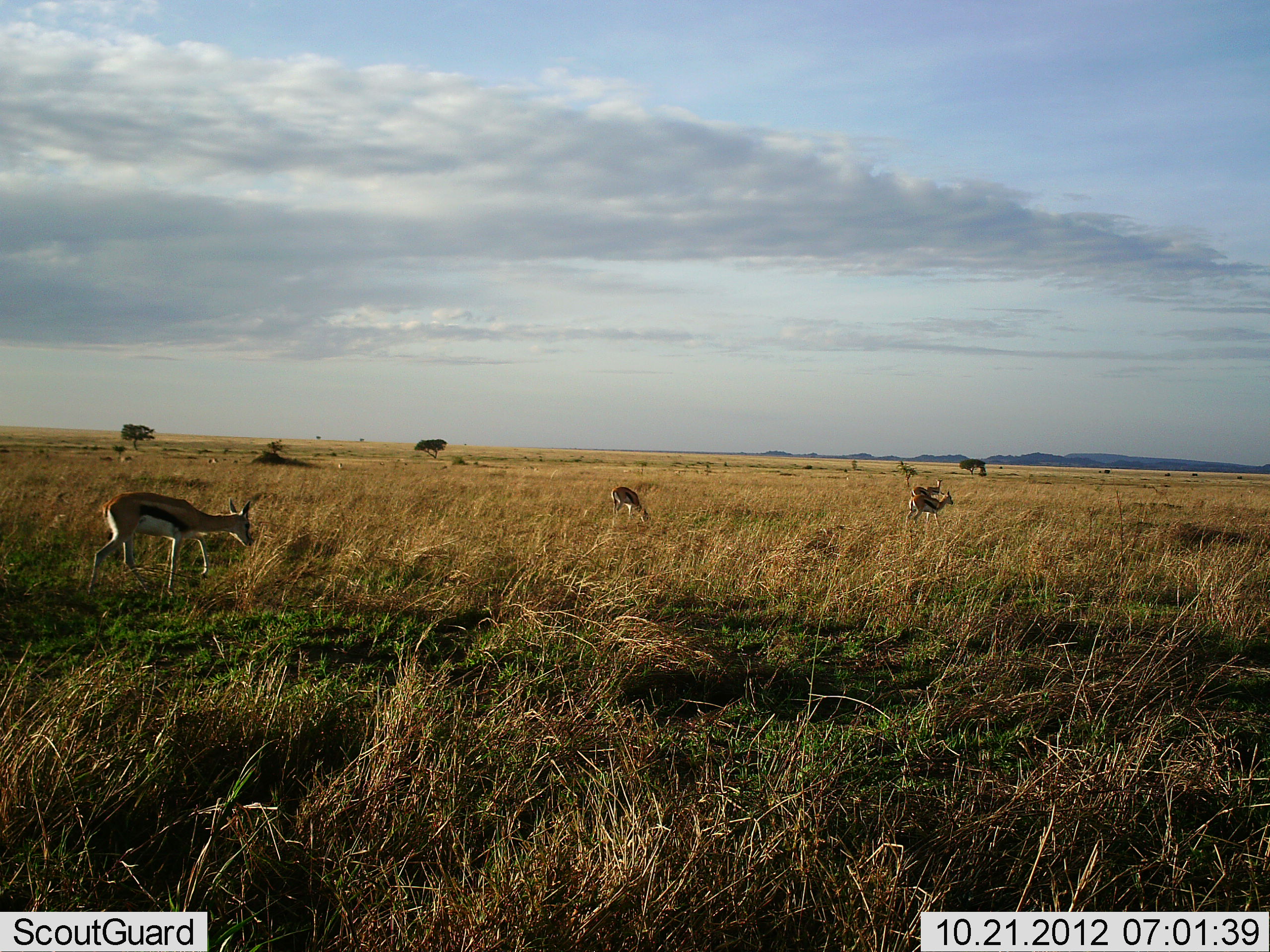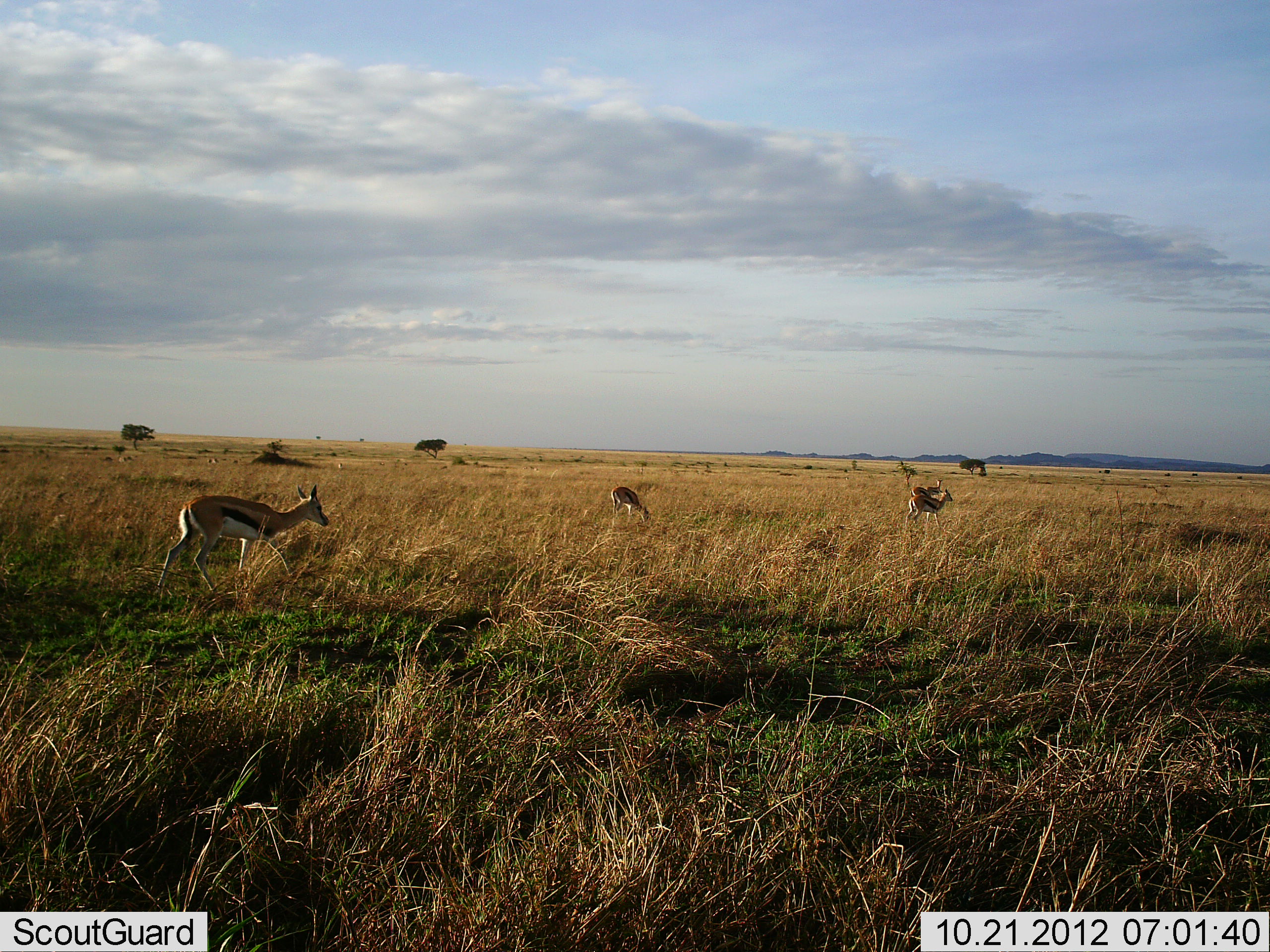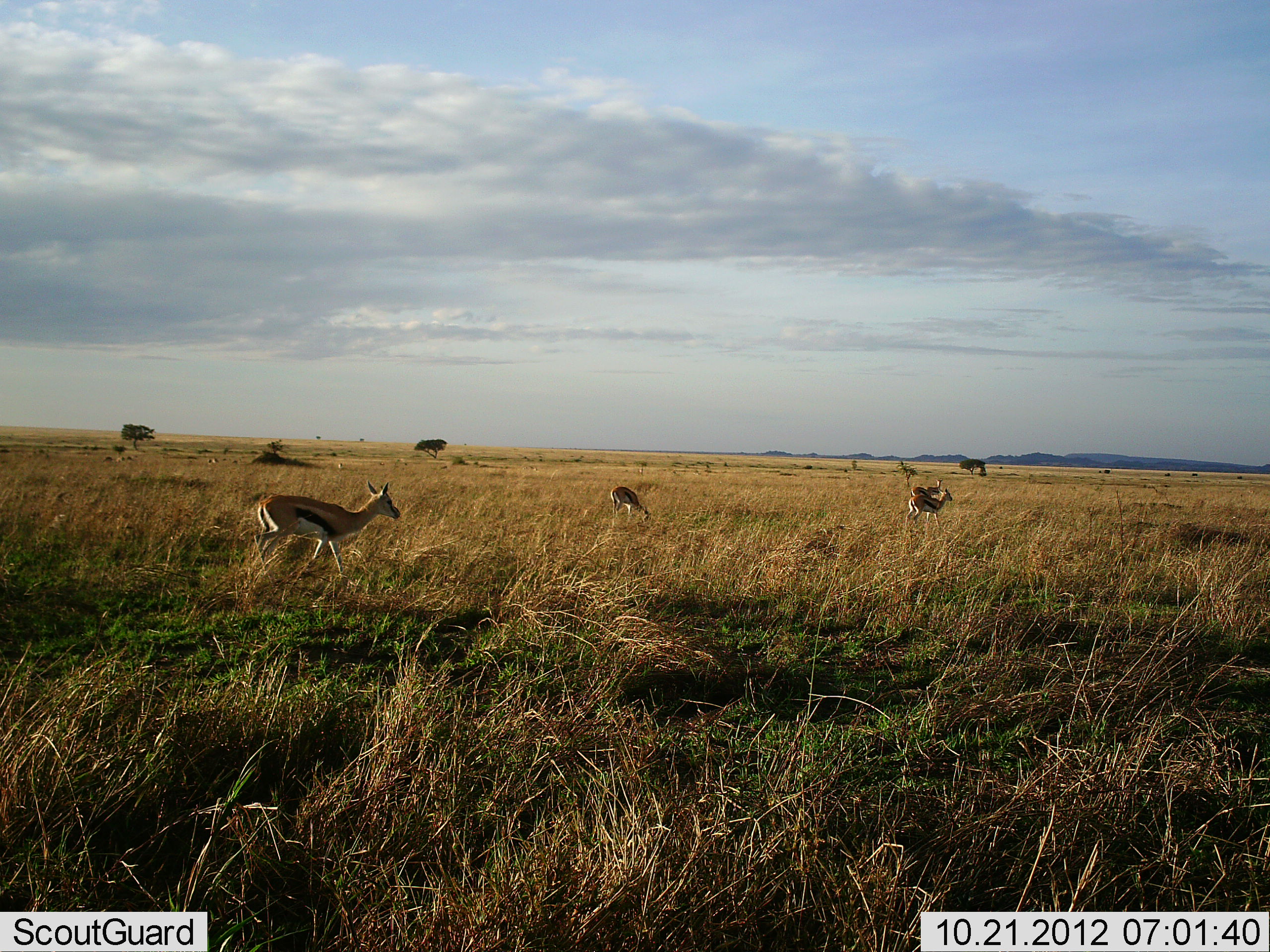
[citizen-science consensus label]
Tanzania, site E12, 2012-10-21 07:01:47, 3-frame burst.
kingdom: Animalia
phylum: Chordata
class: Mammalia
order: Artiodactyla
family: Bovidae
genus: Eudorcas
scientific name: Eudorcas thomsonii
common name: thomson's gazelle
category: gazellethomsons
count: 4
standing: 80%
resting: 0%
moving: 90%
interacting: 0%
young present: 0%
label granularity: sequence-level